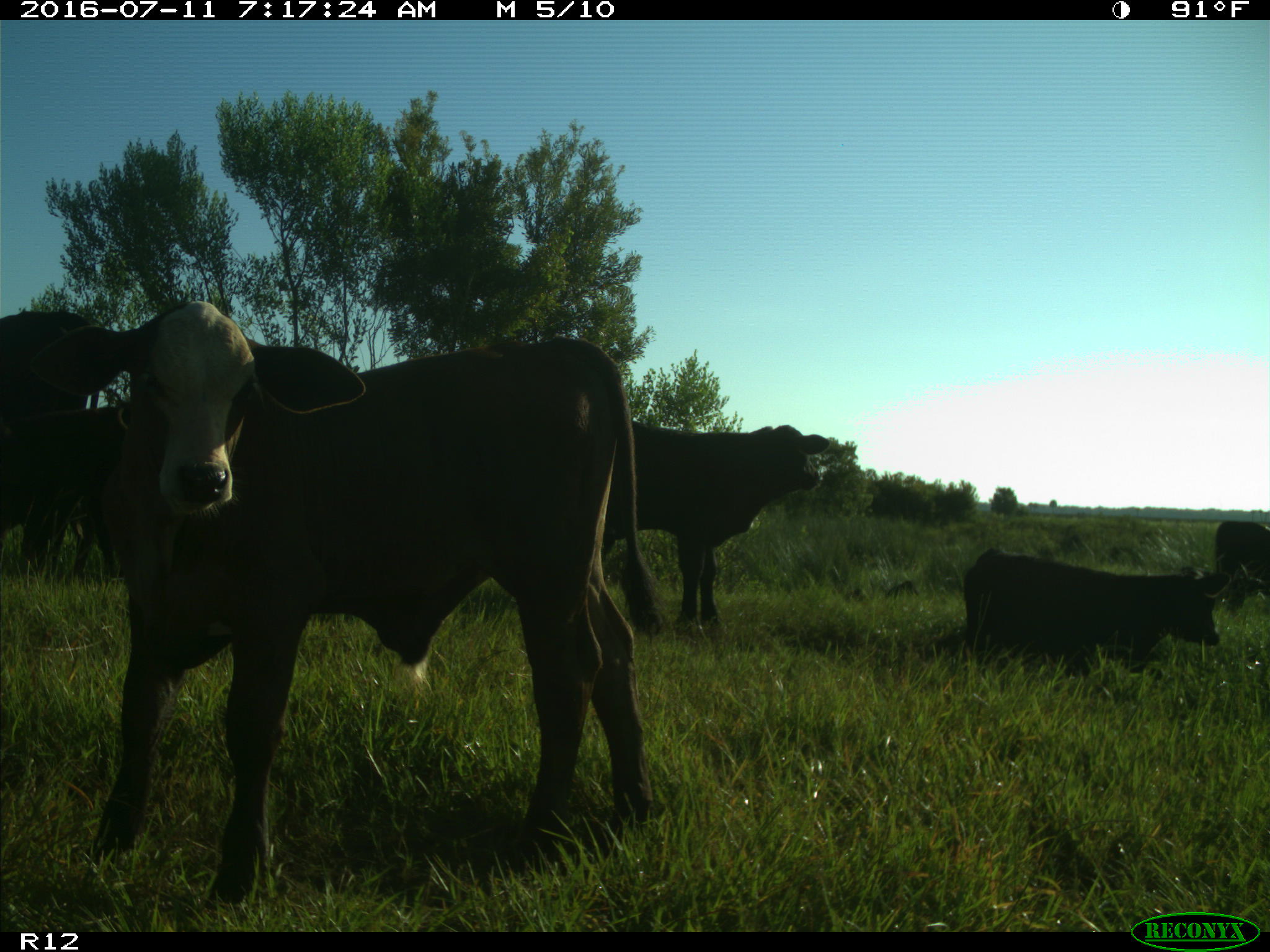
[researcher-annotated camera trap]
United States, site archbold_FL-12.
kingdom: Animalia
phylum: Chordata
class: Mammalia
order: Artiodactyla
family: Bovidae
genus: Bos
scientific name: Bos taurus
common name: domestic cow